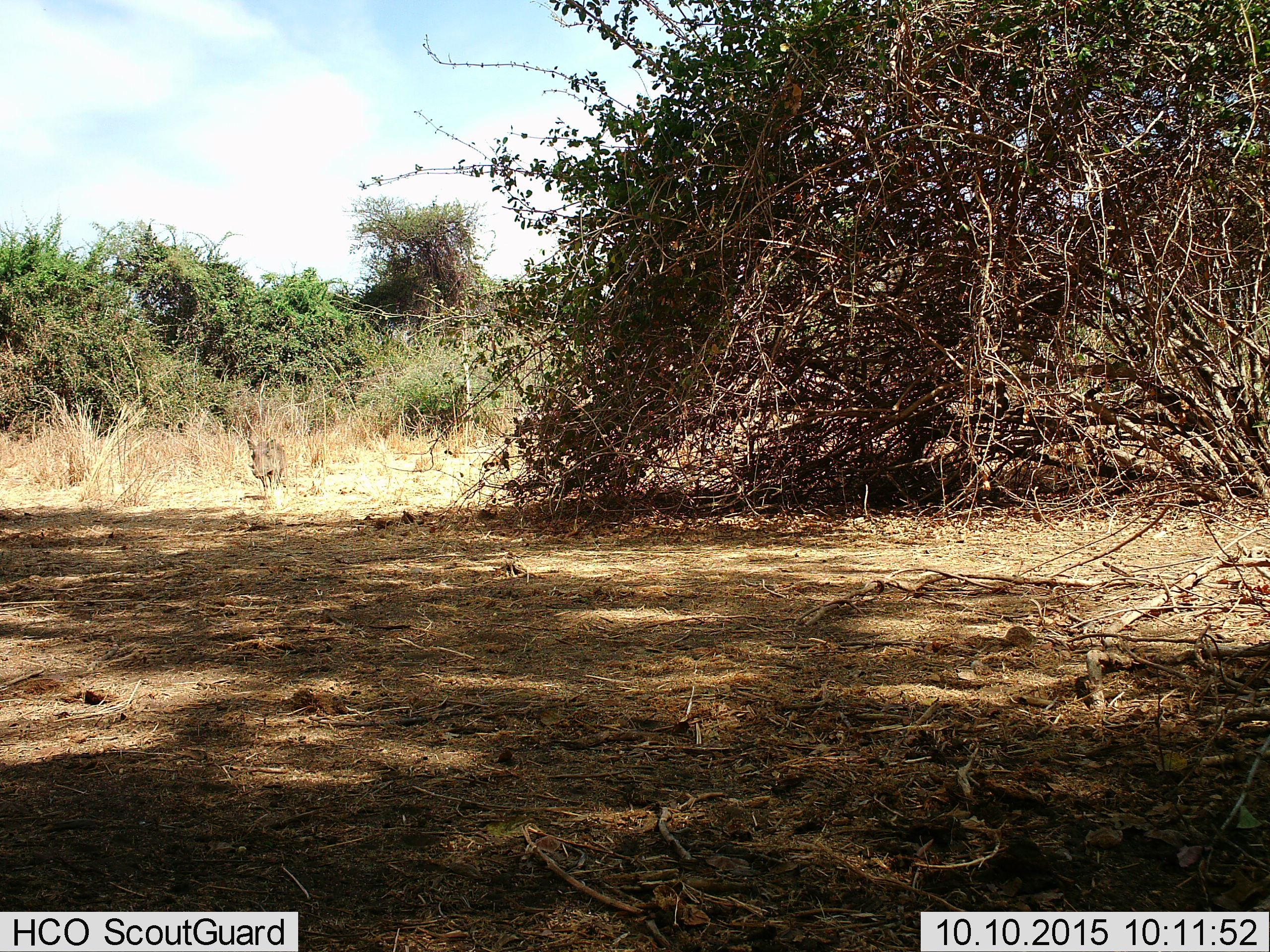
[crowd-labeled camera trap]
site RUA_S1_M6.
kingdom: Animalia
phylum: Chordata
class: Mammalia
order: Artiodactyla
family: Suidae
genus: Phacochoerus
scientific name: Phacochoerus africanus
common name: warthog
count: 1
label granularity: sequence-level